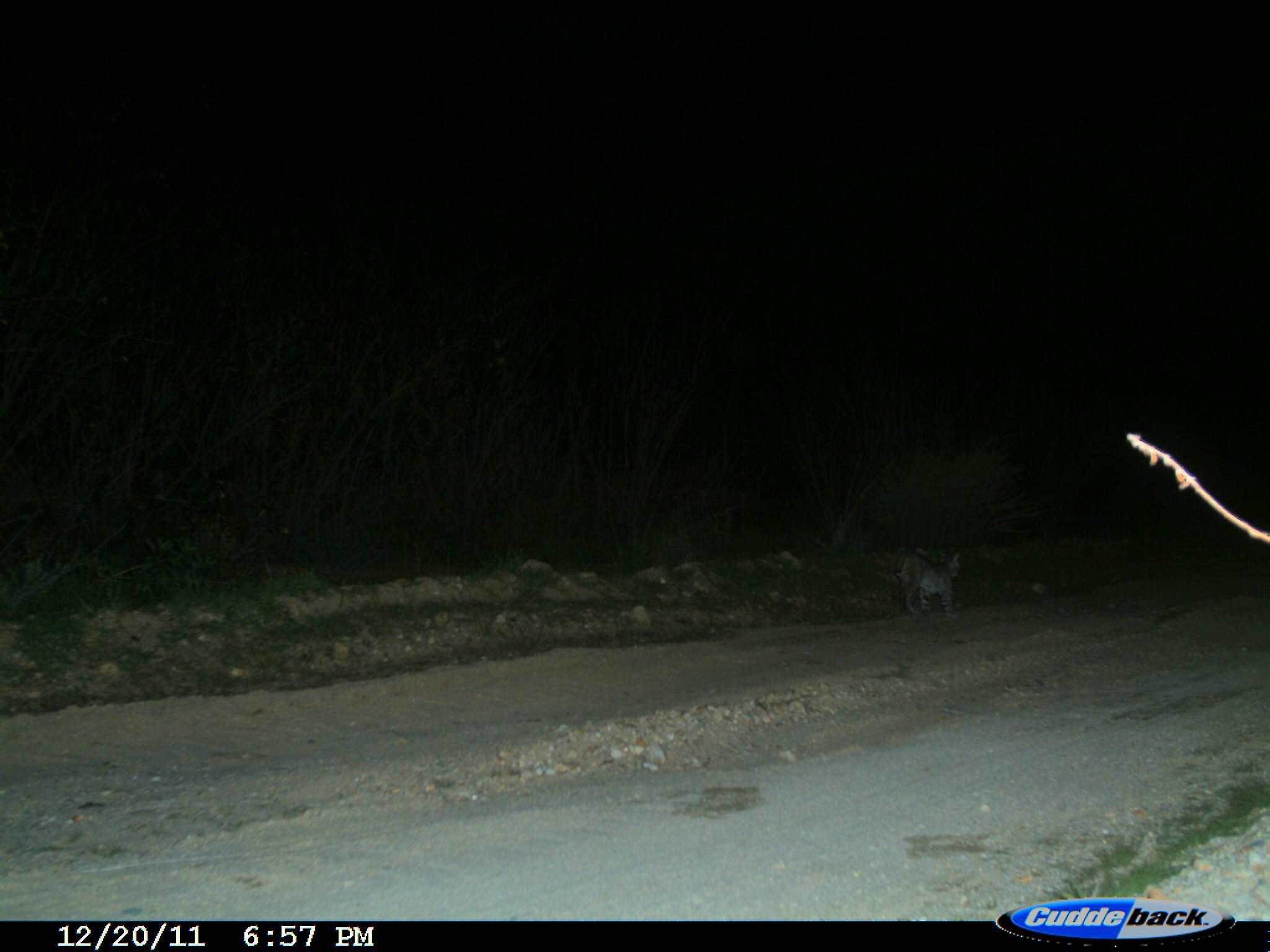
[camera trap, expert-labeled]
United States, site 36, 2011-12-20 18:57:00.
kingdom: Animalia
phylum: Chordata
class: Mammalia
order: Carnivora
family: Felidae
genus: Lynx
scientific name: Lynx rufus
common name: bobcat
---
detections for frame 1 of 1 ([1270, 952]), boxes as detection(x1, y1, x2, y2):
bobcat: detection(883, 549, 963, 620)